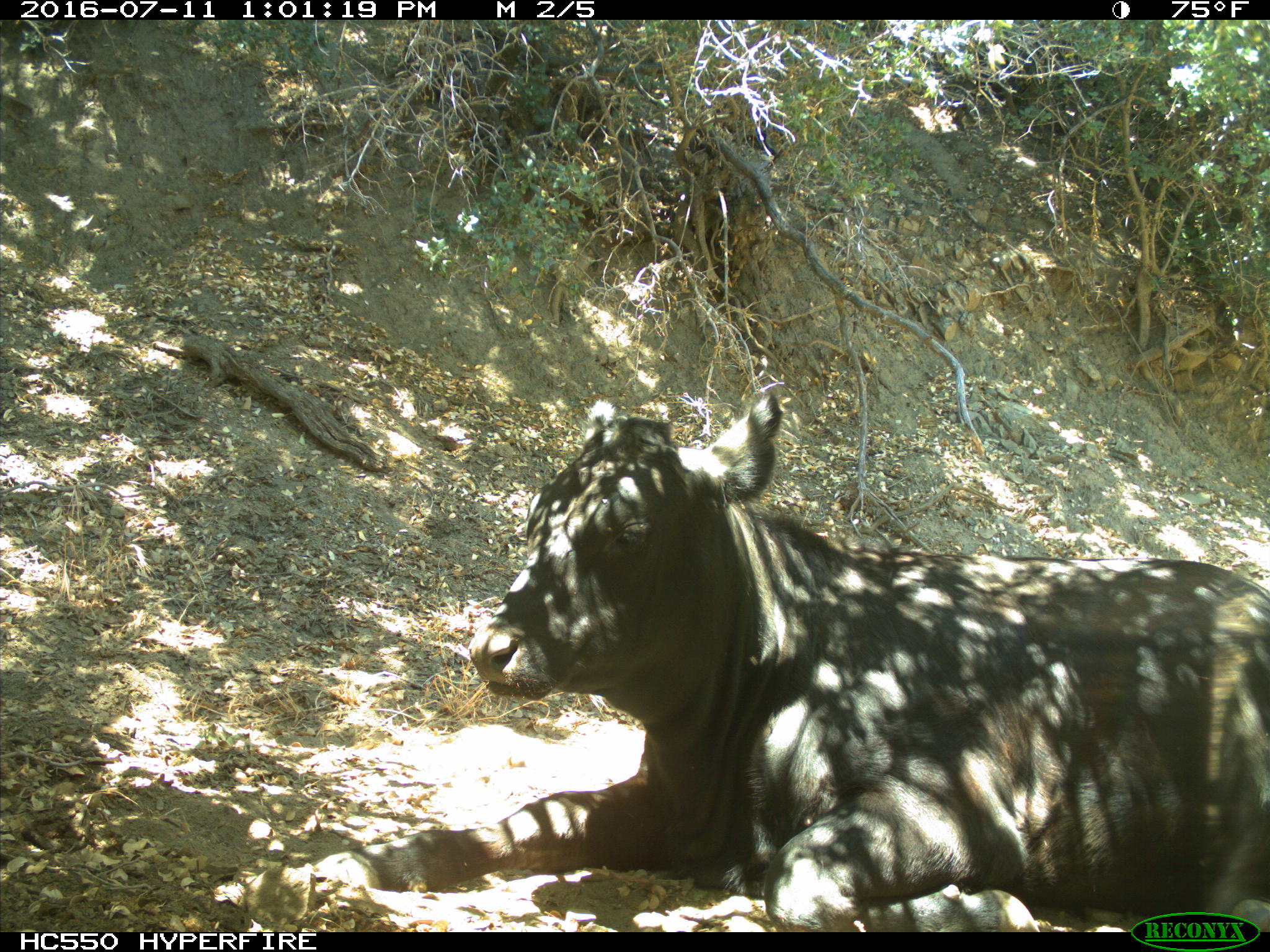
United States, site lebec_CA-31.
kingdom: Animalia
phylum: Chordata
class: Mammalia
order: Artiodactyla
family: Bovidae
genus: Bos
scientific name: Bos taurus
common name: domestic cow